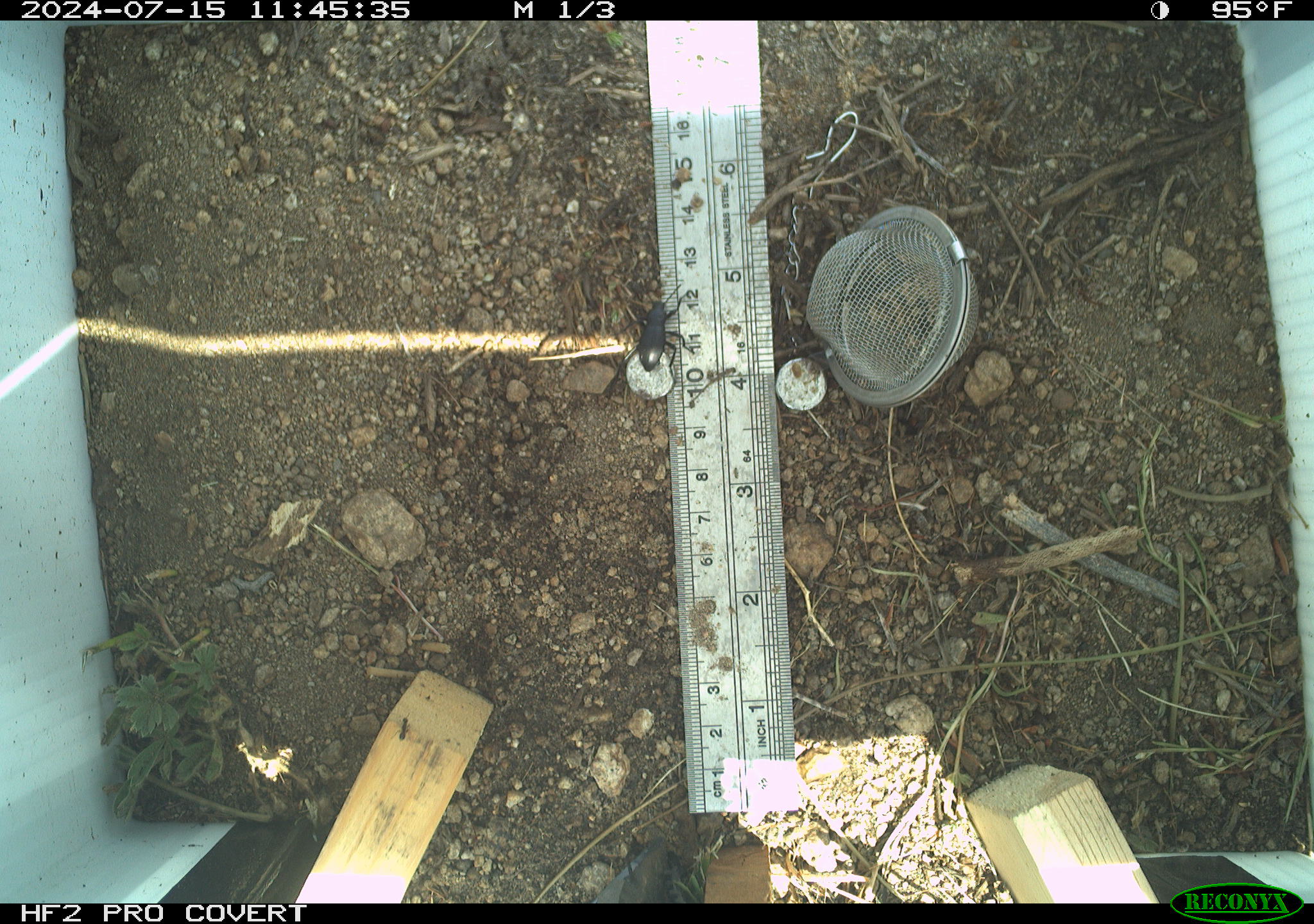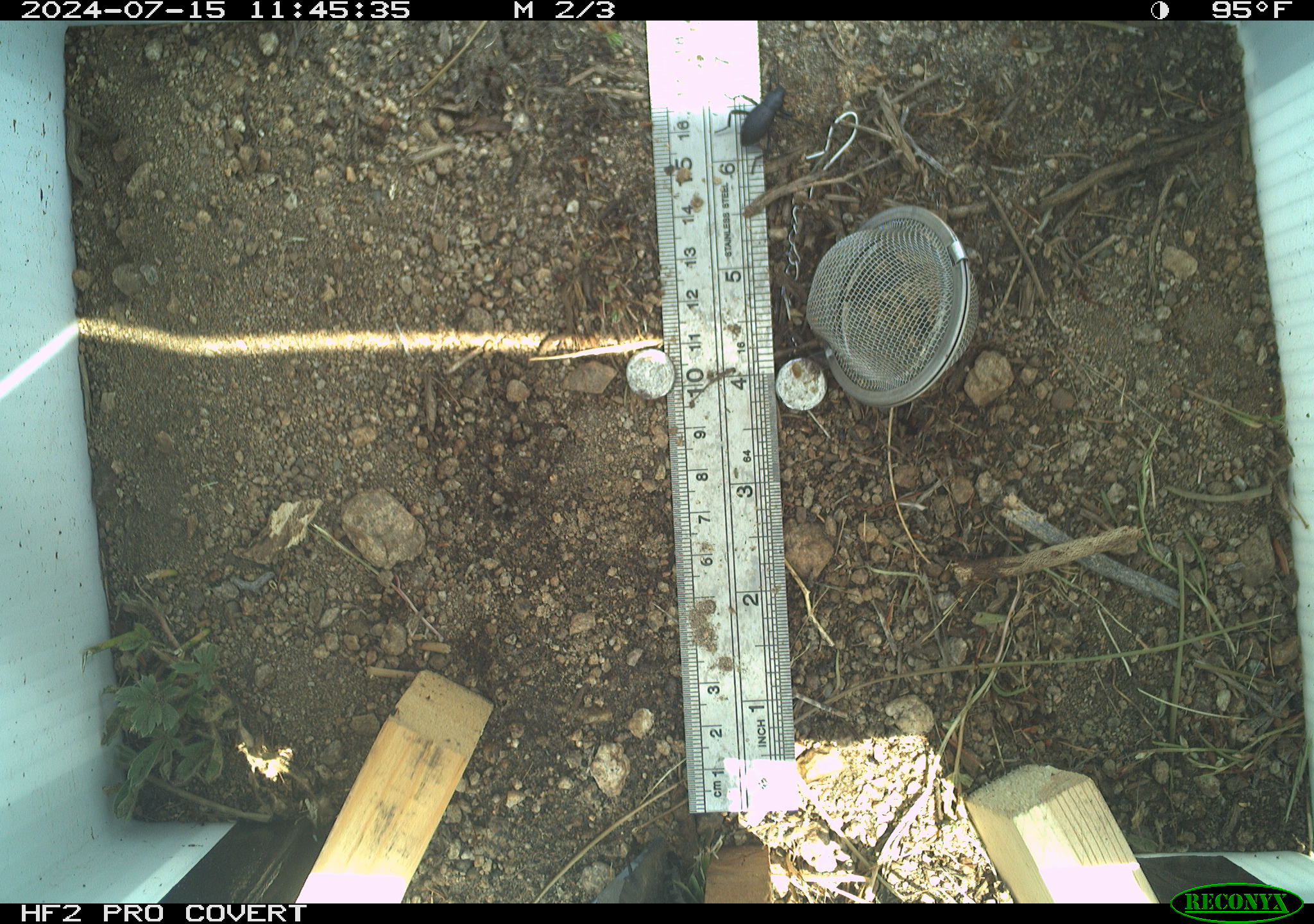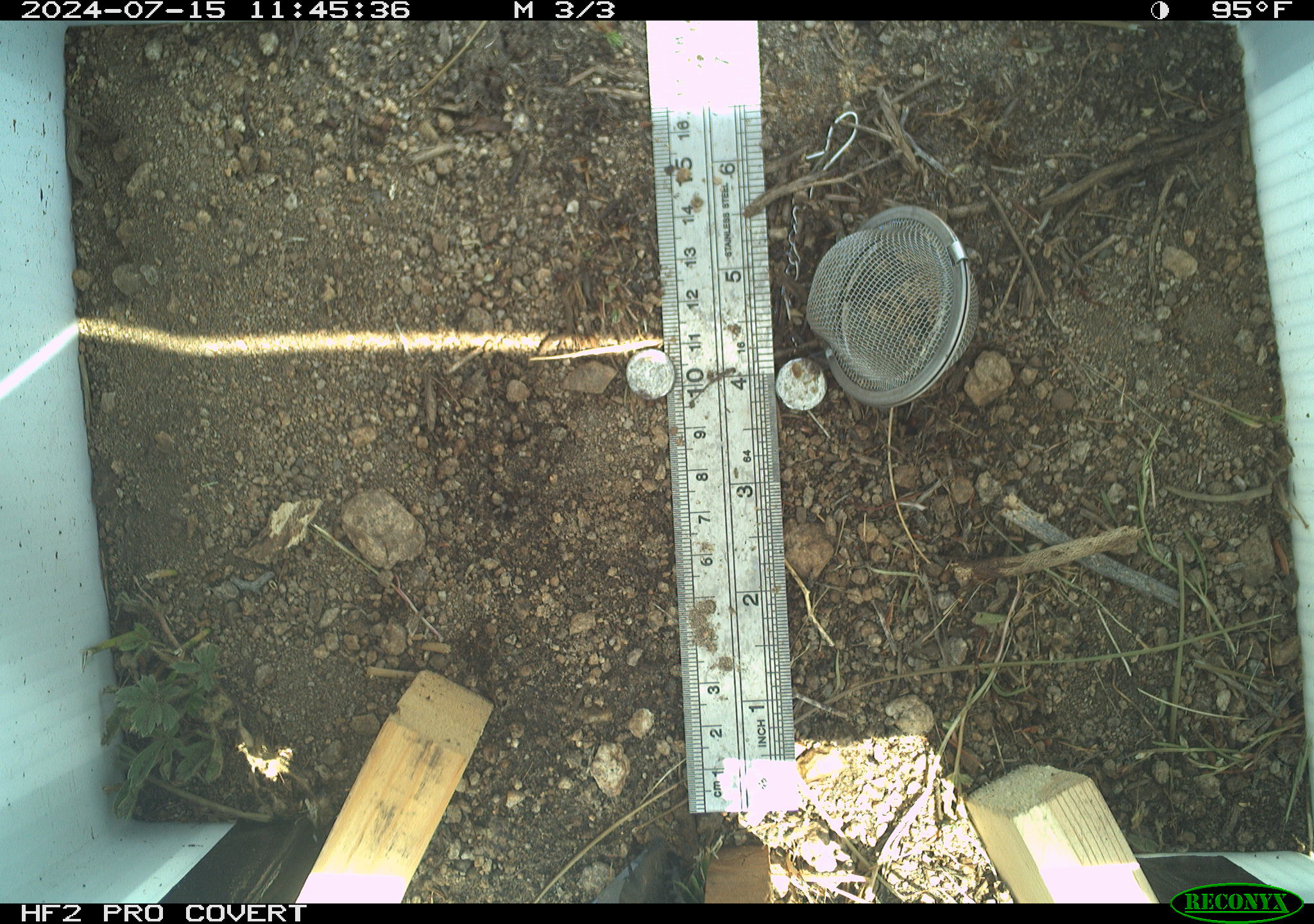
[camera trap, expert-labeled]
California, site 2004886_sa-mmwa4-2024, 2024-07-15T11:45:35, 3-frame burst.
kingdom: Animalia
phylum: Arthropoda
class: Insecta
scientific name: Insecta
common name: insect